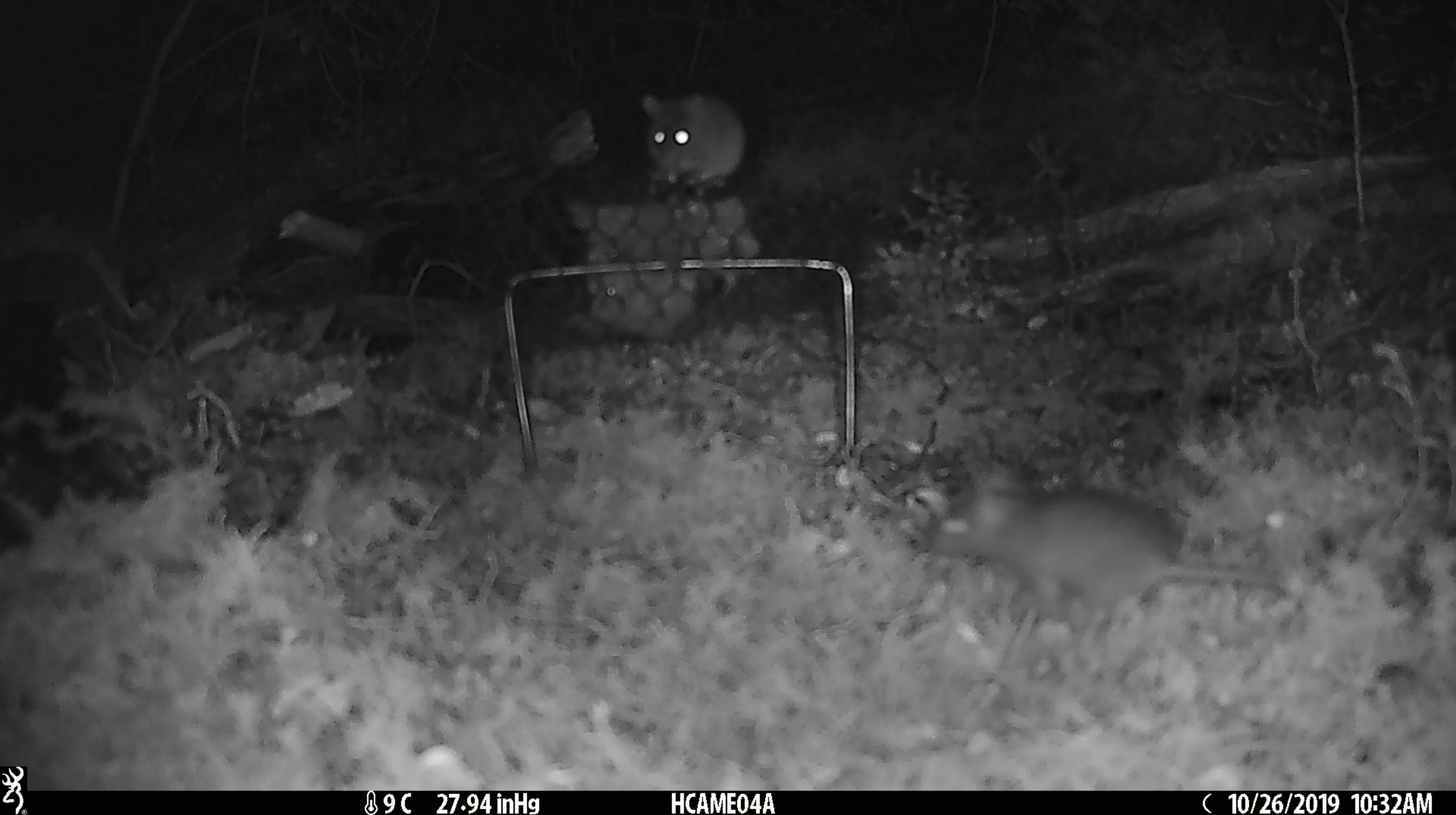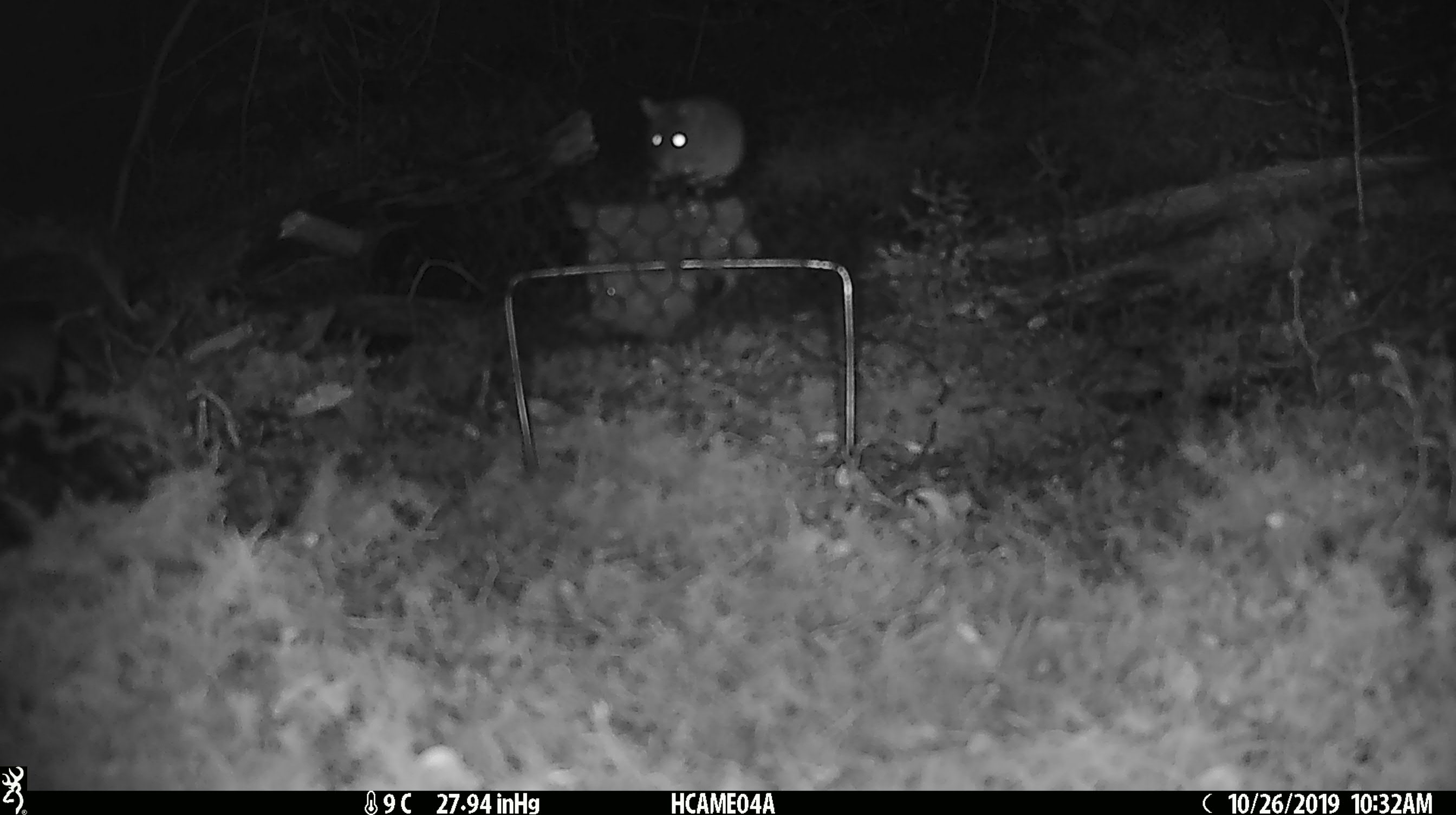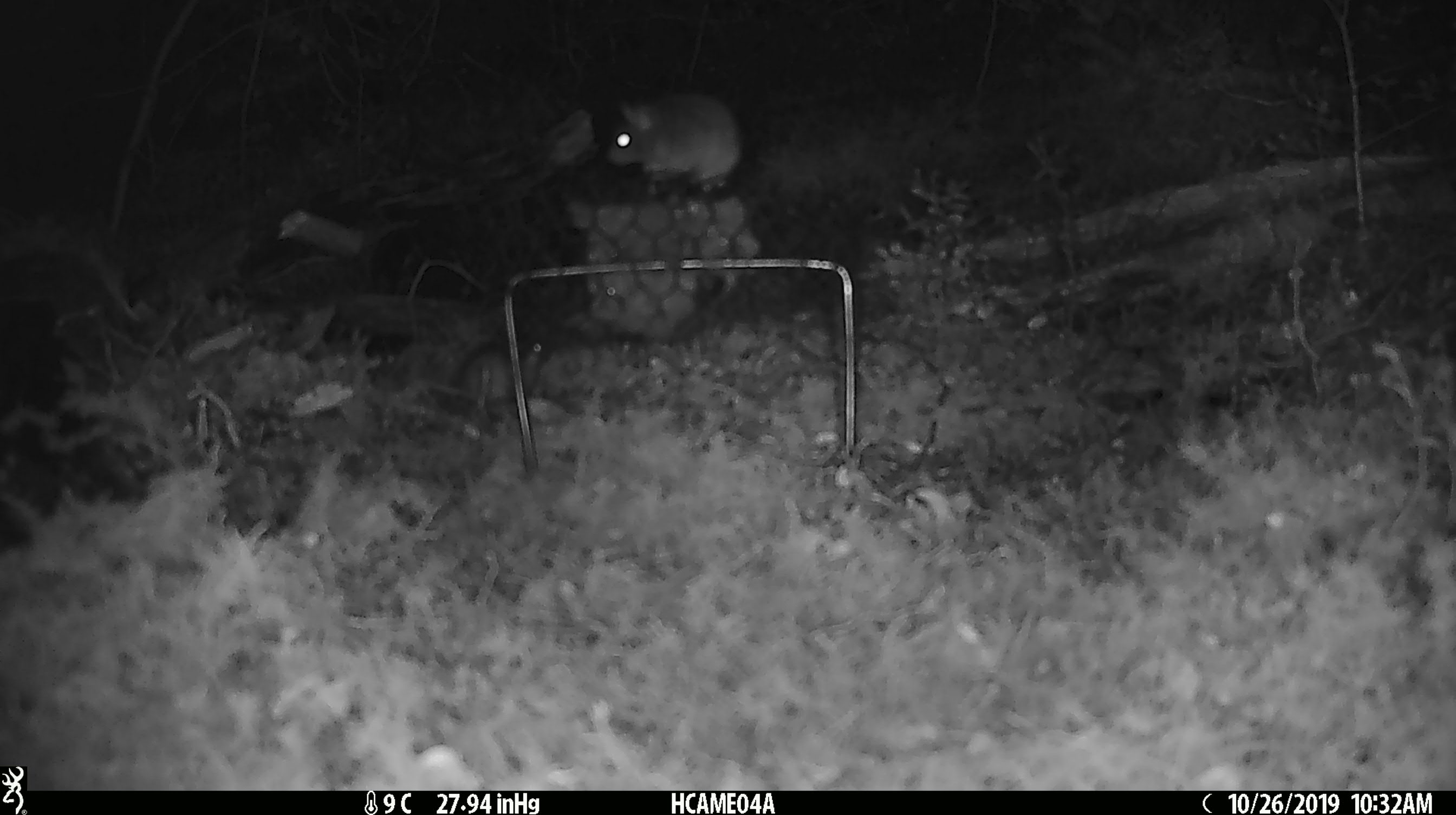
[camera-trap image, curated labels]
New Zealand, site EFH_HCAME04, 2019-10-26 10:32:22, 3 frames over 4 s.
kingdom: Animalia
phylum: Chordata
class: Mammalia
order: Rodentia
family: Muridae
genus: Mus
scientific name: Mus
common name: mouse